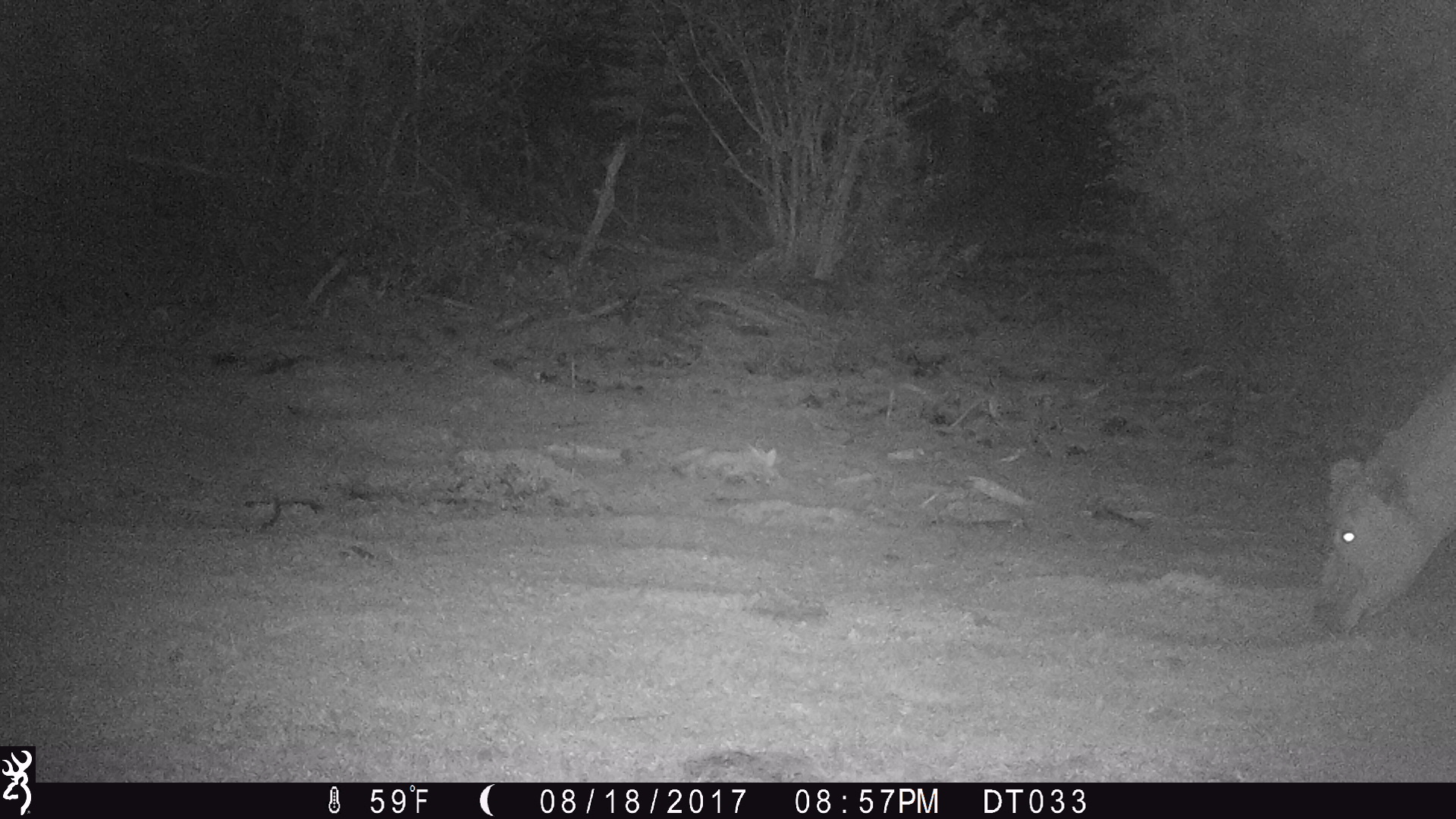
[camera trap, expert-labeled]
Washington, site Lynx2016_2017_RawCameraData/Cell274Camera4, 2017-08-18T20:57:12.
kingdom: Animalia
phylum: Chordata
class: Mammalia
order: Artiodactyla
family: Bovidae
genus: Bos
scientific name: Bos taurus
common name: domestic cattle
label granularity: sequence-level